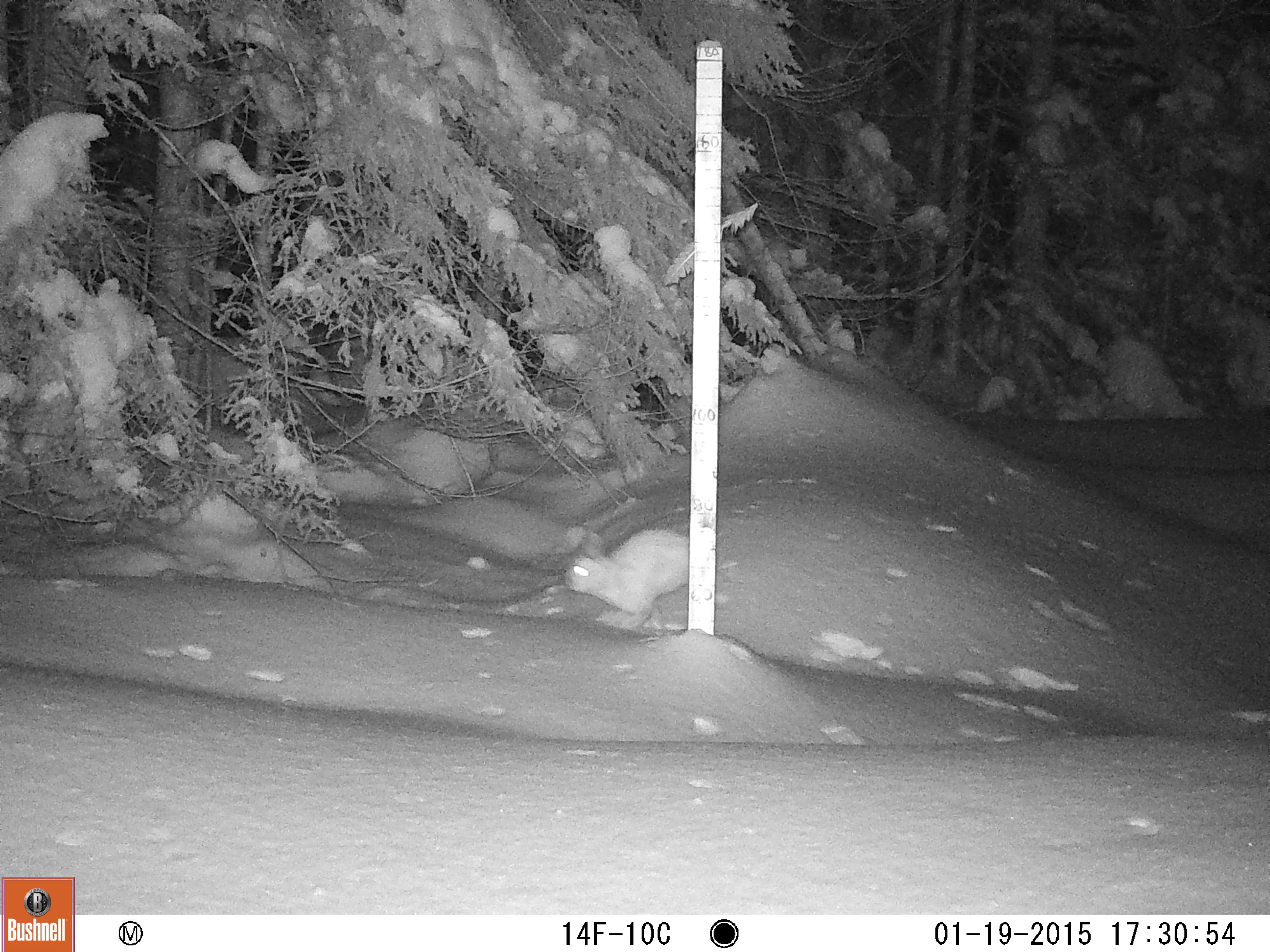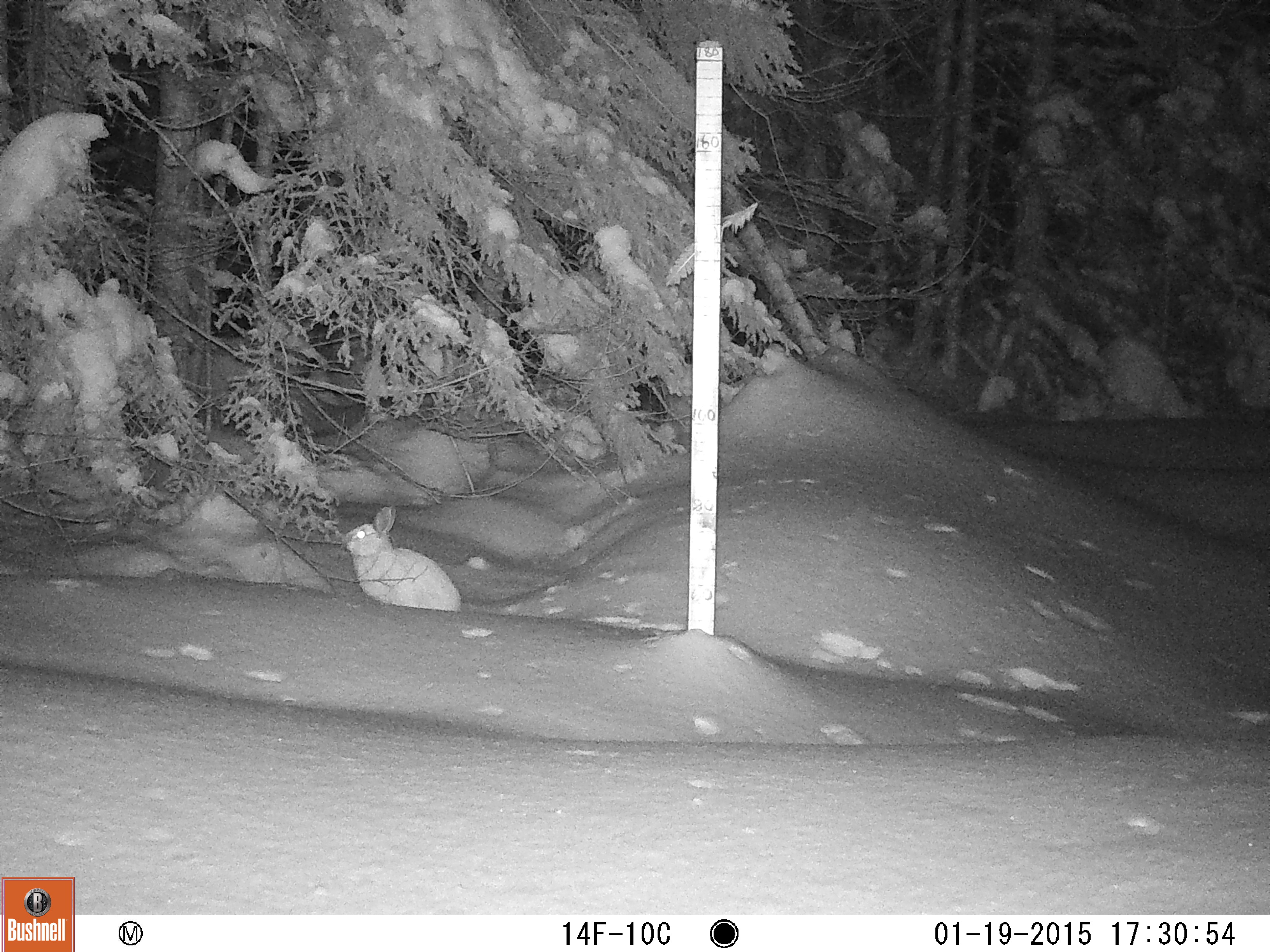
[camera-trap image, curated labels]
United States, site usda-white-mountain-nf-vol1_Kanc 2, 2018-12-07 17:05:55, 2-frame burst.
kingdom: Animalia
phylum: Chordata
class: Mammalia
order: Lagomorpha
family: Leporidae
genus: Lepus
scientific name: Lepus americanus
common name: snowshoe hare